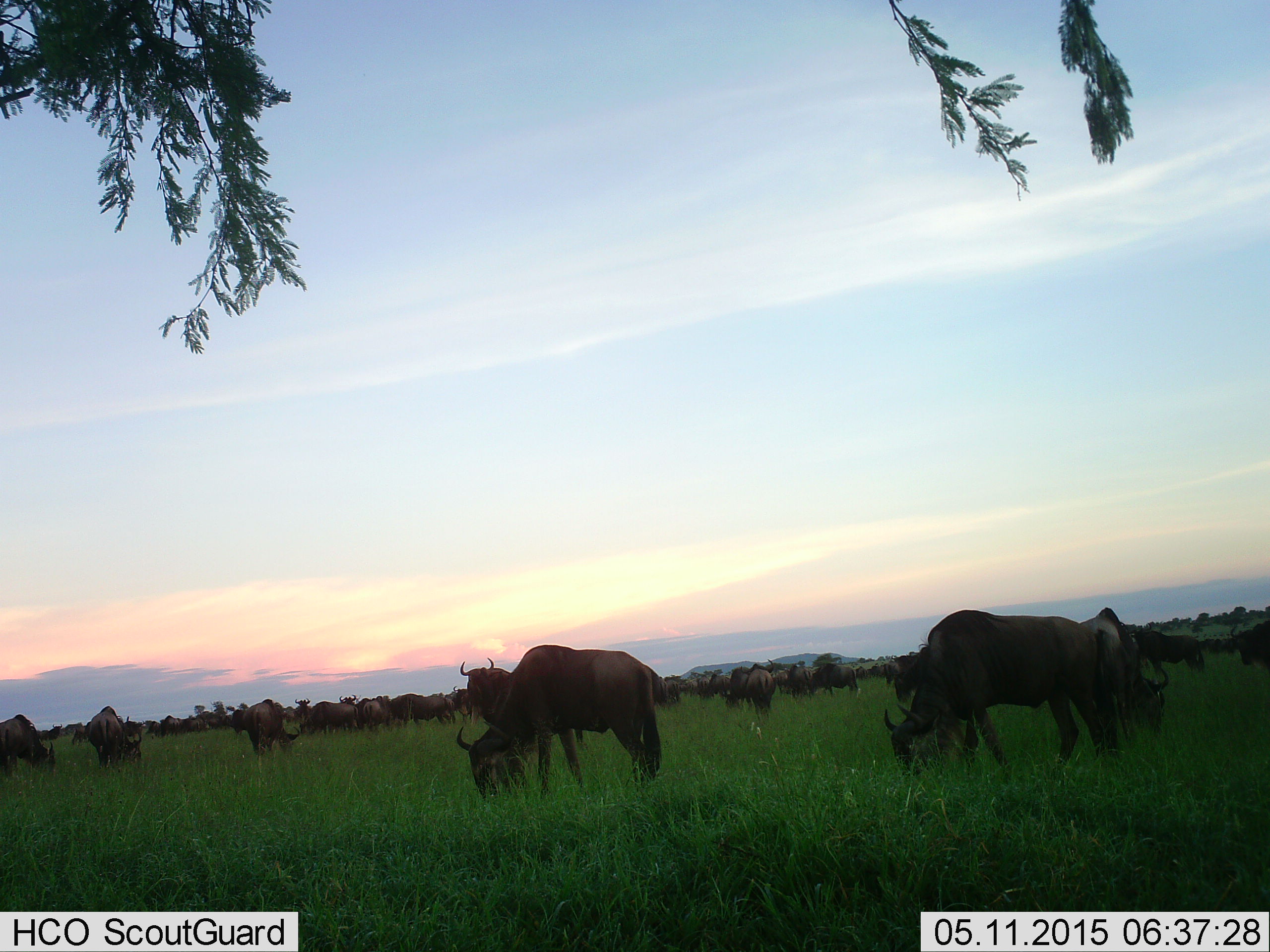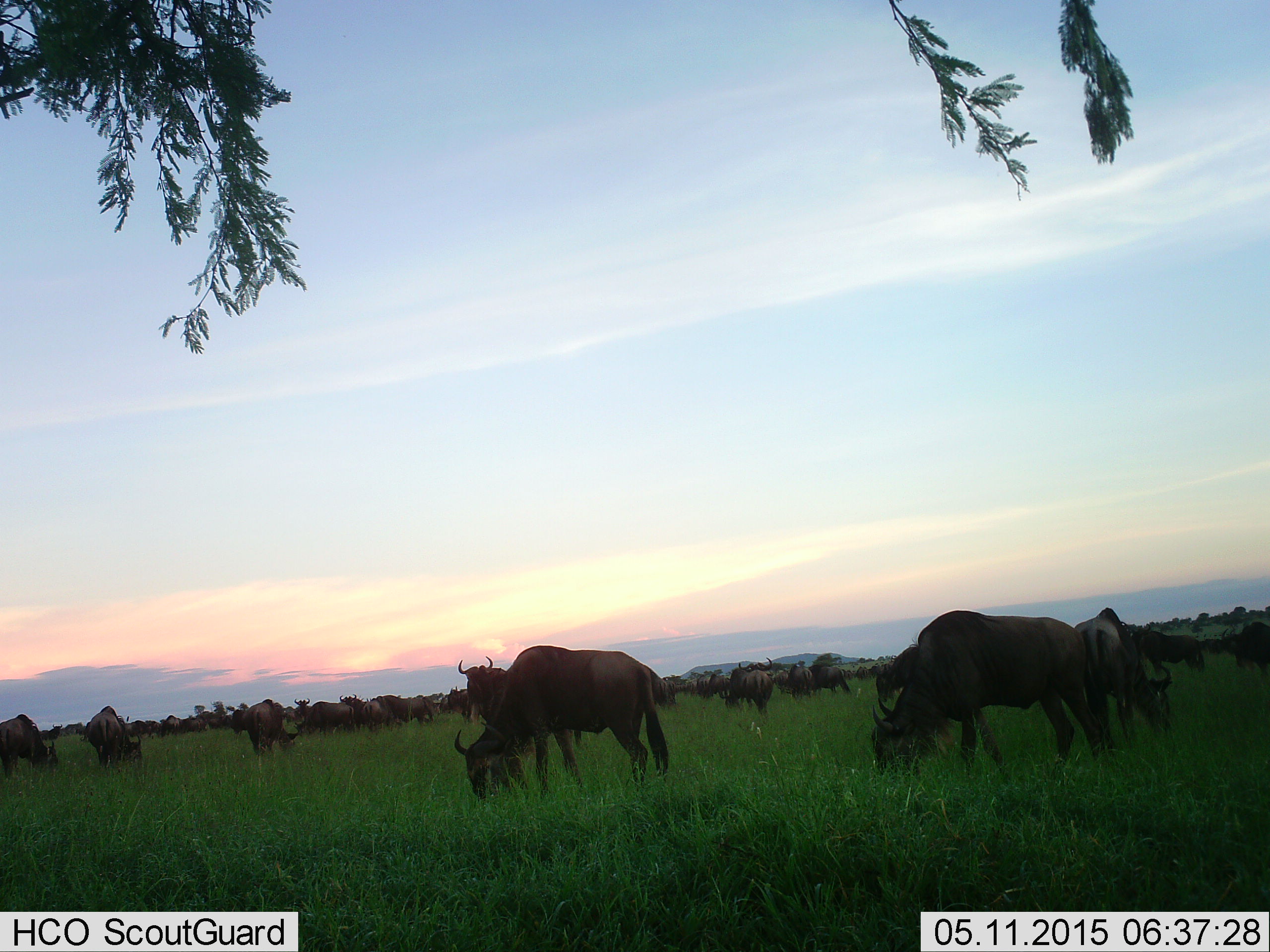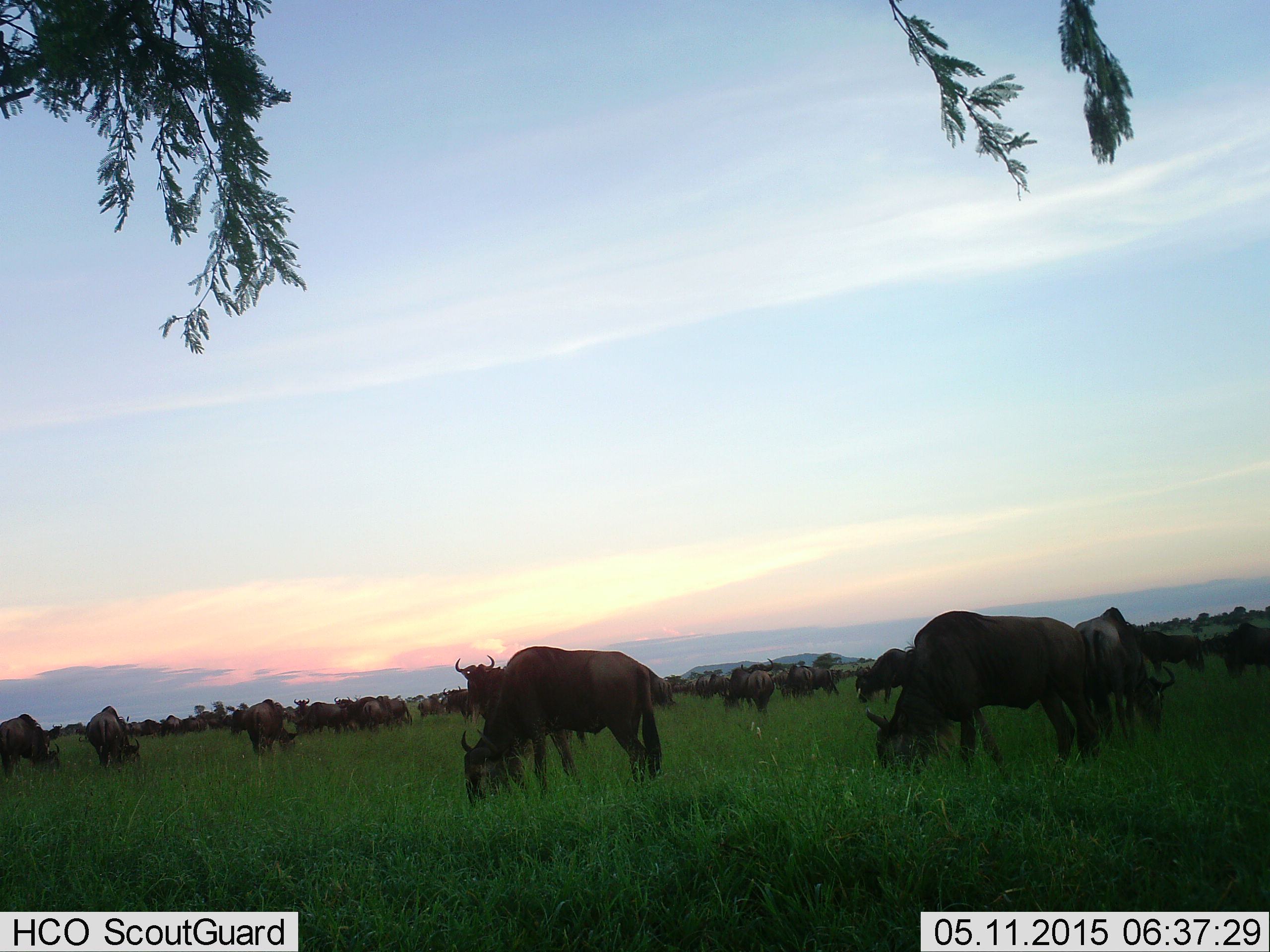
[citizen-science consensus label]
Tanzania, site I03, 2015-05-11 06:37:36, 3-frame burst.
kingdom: Animalia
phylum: Chordata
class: Mammalia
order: Artiodactyla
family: Bovidae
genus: Connochaetes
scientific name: Connochaetes taurinus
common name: blue wildebeest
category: wildebeest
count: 51+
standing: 70%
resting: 0%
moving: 50%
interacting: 0%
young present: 0%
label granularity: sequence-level